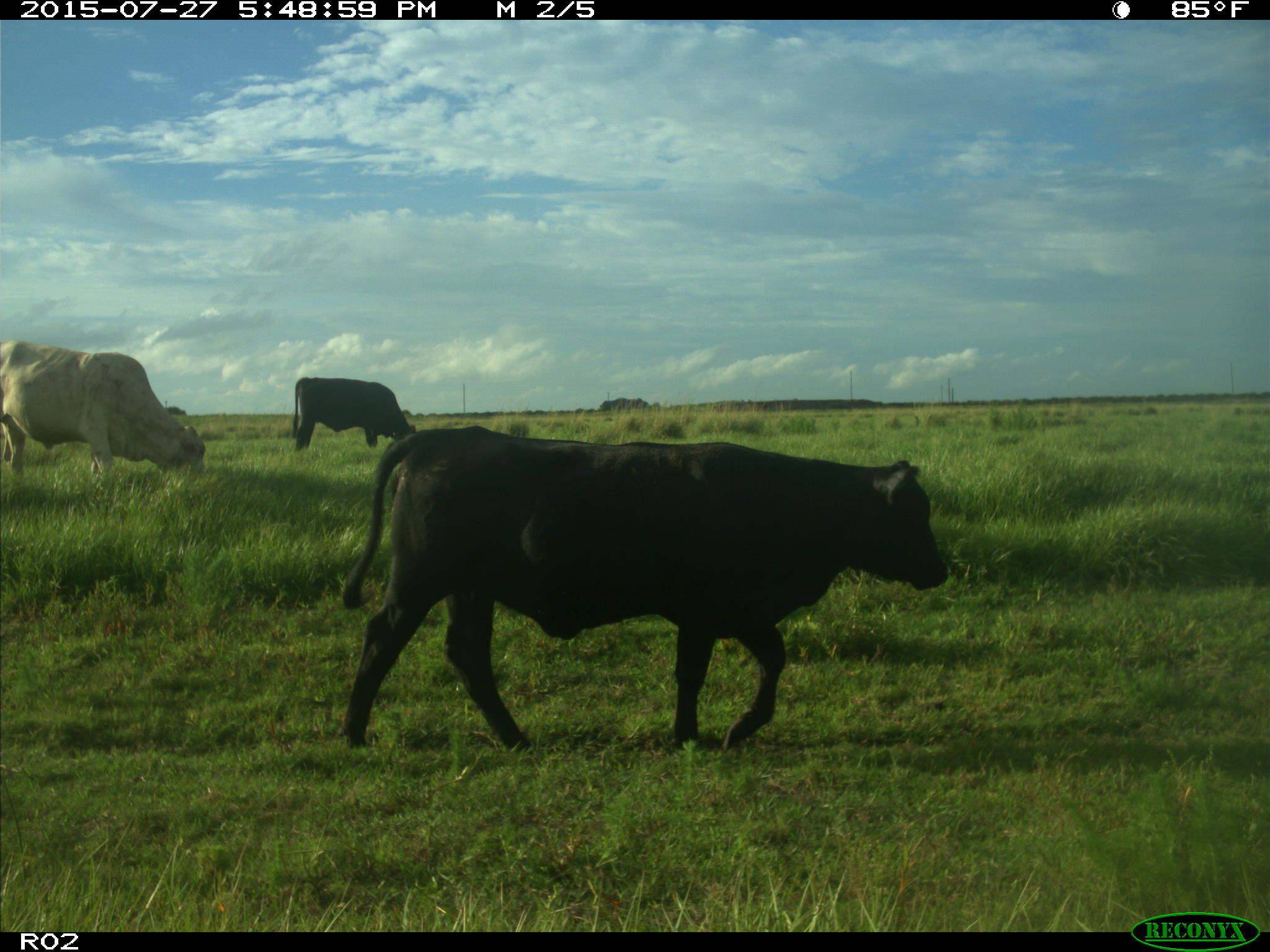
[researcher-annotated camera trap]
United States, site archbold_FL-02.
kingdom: Animalia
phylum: Chordata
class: Mammalia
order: Artiodactyla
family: Bovidae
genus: Bos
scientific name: Bos taurus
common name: domestic cow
Bos taurus (domestic cow).